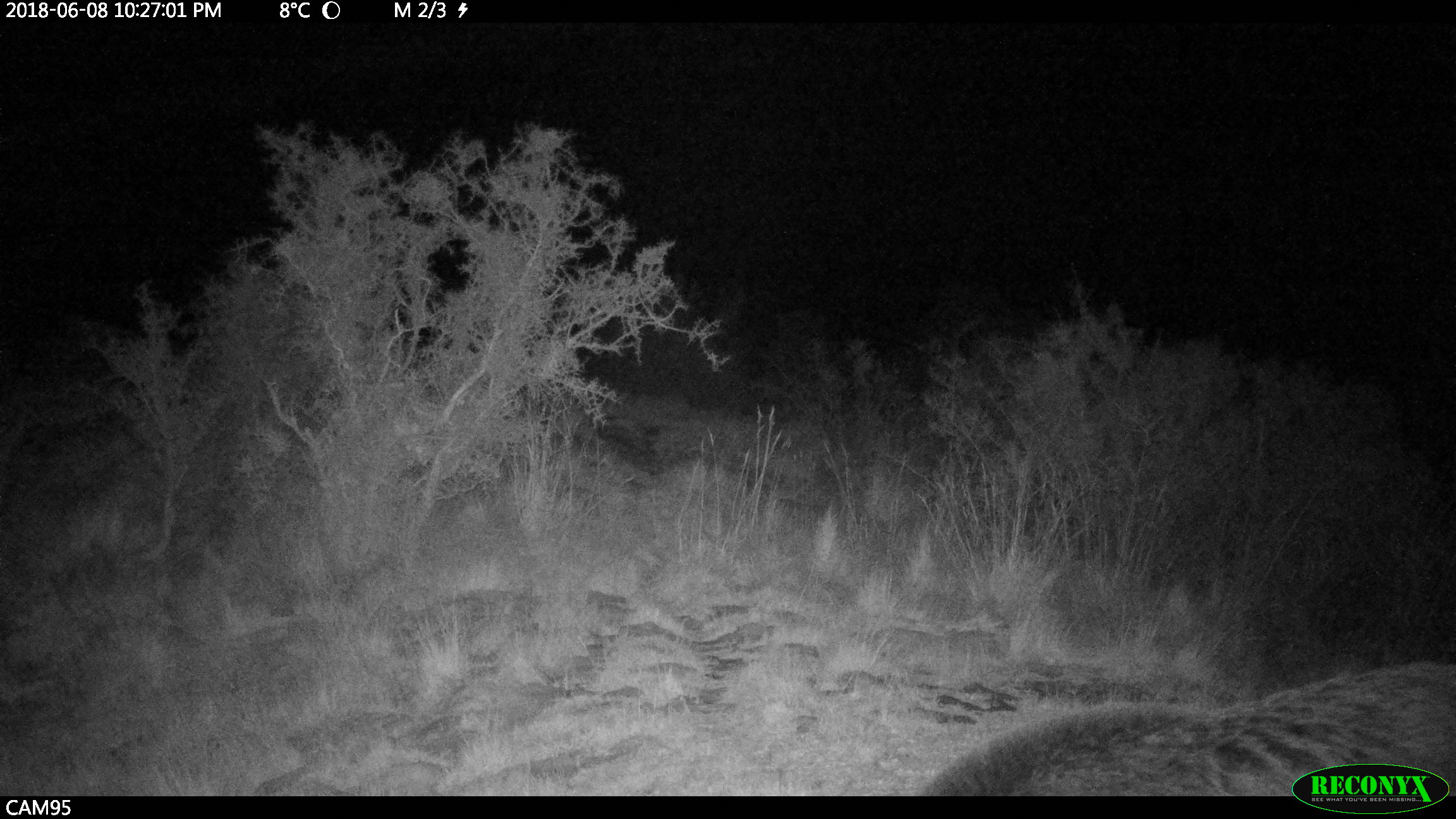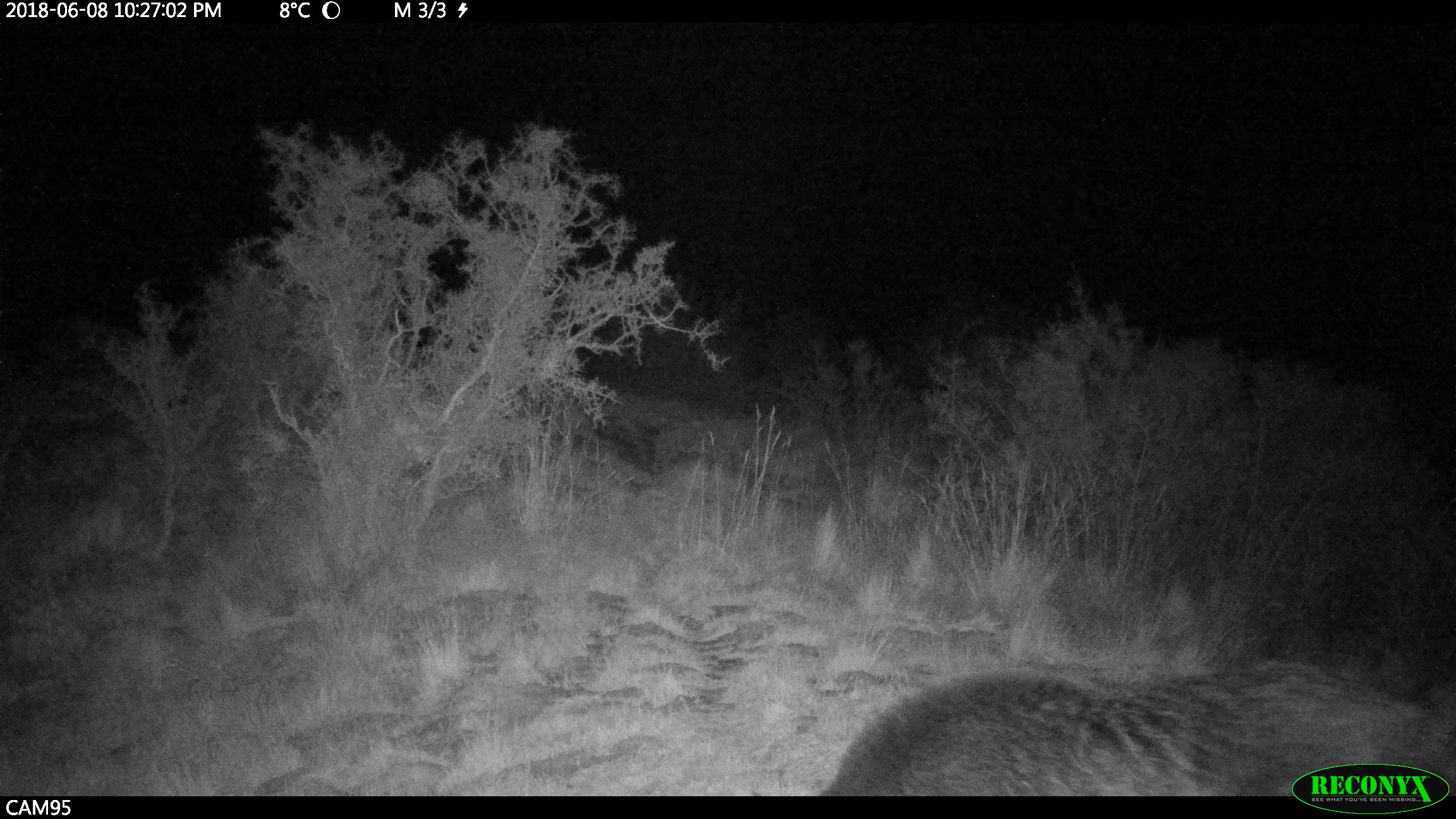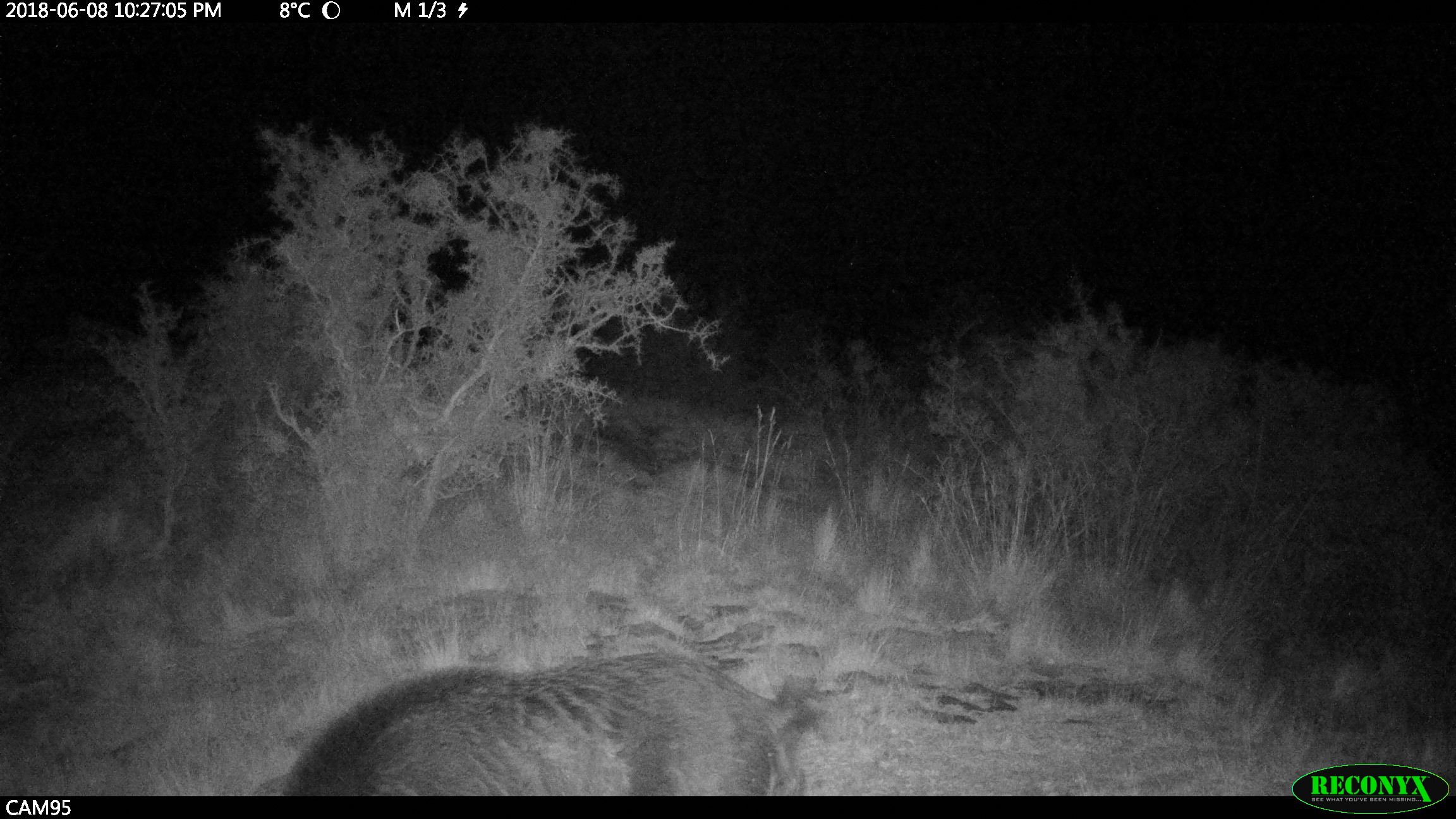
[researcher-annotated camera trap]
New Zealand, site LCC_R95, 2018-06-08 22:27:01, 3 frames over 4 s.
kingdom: Animalia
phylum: Chordata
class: Mammalia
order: Artiodactyla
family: Suidae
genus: Sus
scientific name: Sus scrofa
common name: pig